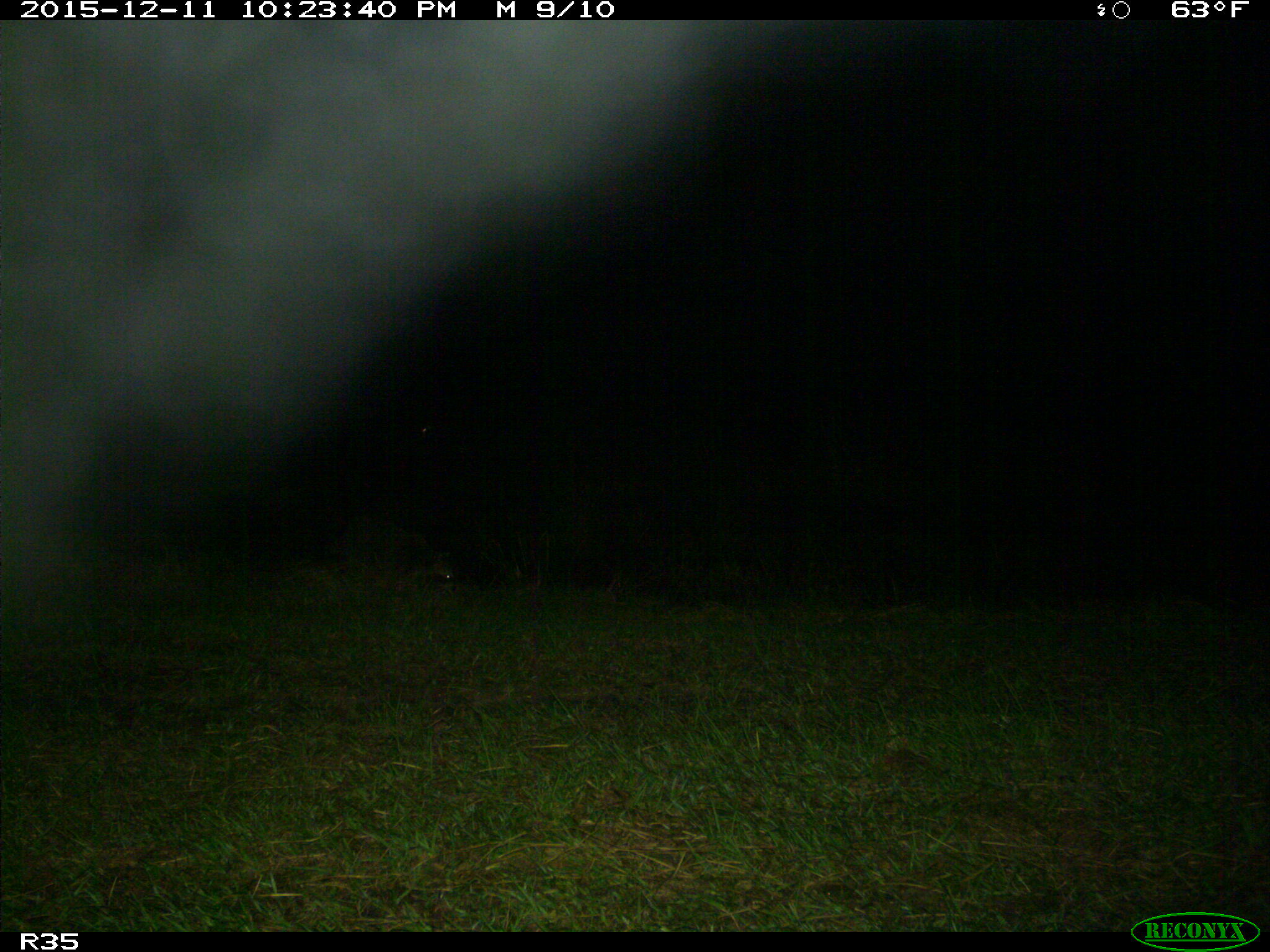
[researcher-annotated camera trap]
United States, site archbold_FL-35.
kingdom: Animalia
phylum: Chordata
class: Mammalia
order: Carnivora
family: Procyonidae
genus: Procyon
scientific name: Procyon lotor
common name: common raccoon